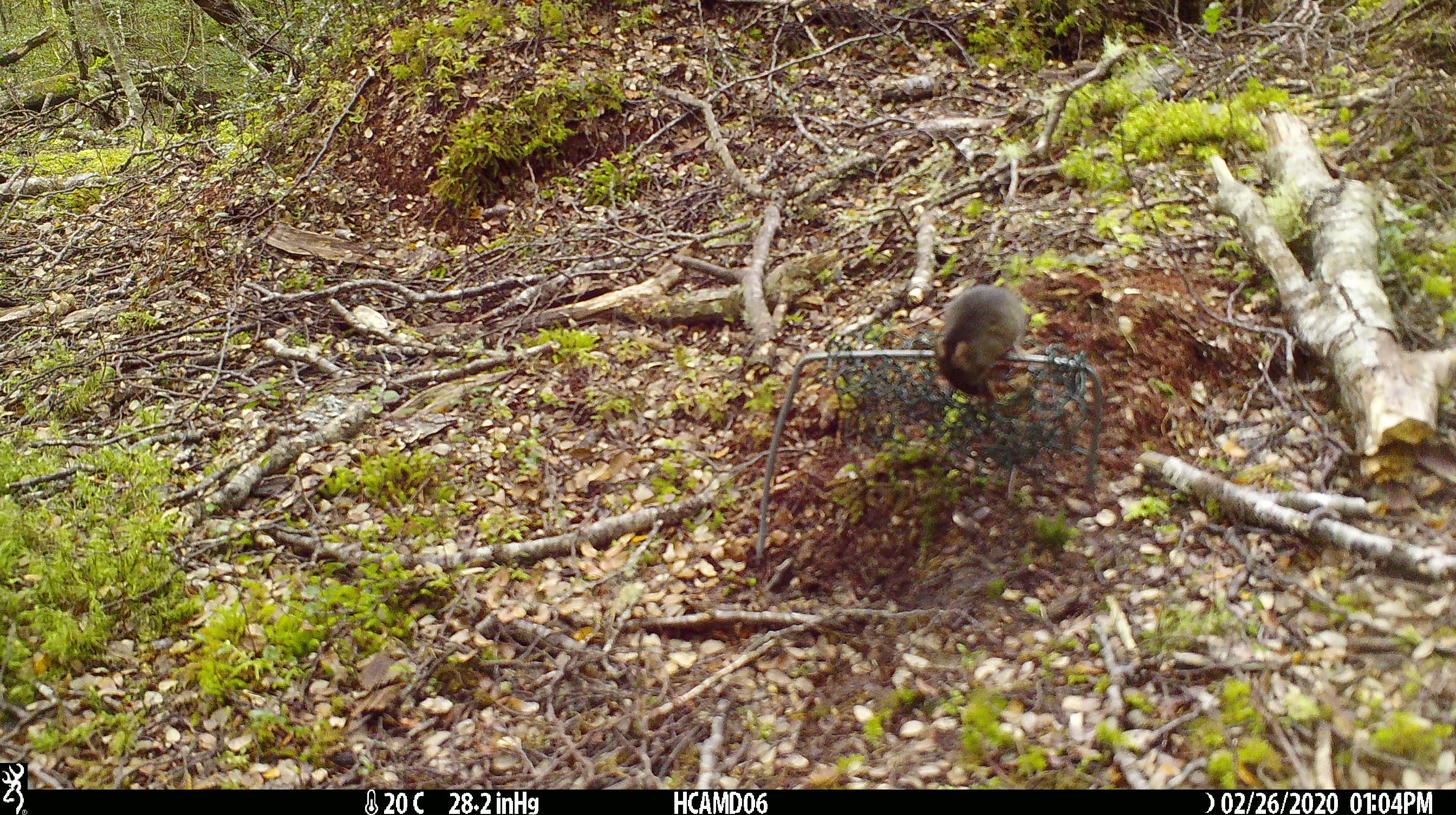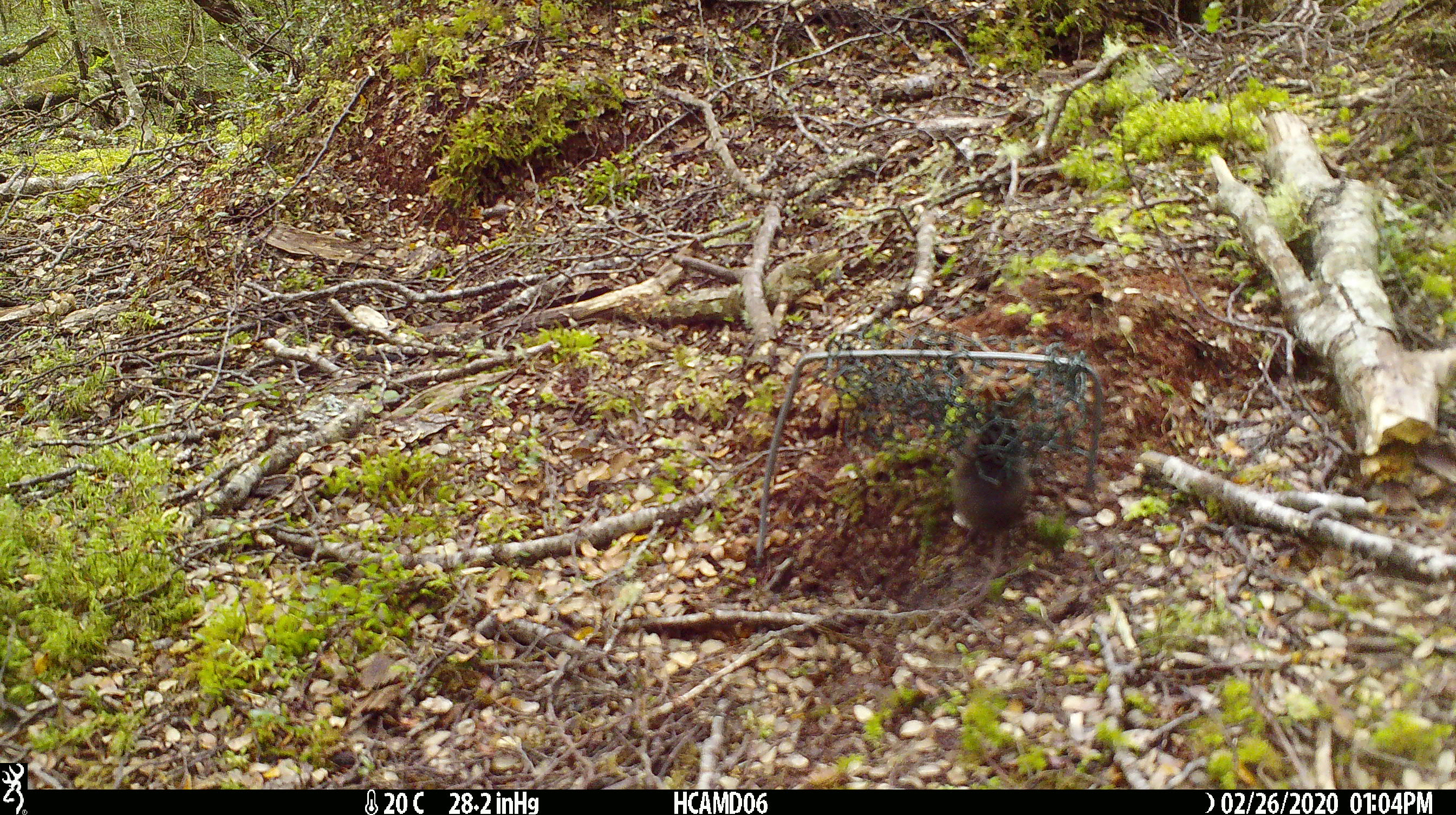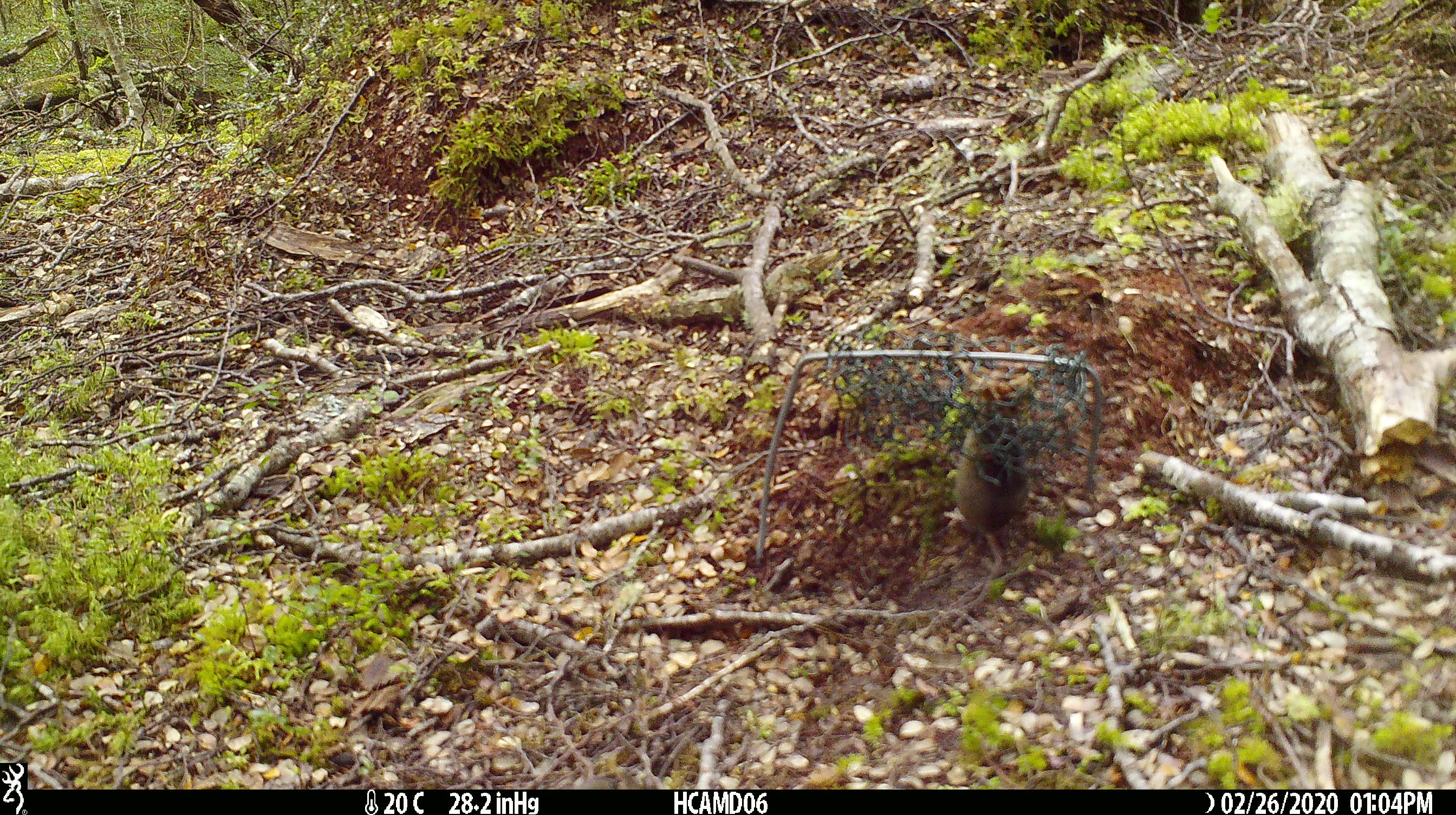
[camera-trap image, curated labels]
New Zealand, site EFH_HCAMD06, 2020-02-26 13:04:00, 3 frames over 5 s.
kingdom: Animalia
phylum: Chordata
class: Mammalia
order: Rodentia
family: Muridae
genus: Mus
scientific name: Mus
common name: mouse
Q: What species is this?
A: Mouse (Mus).